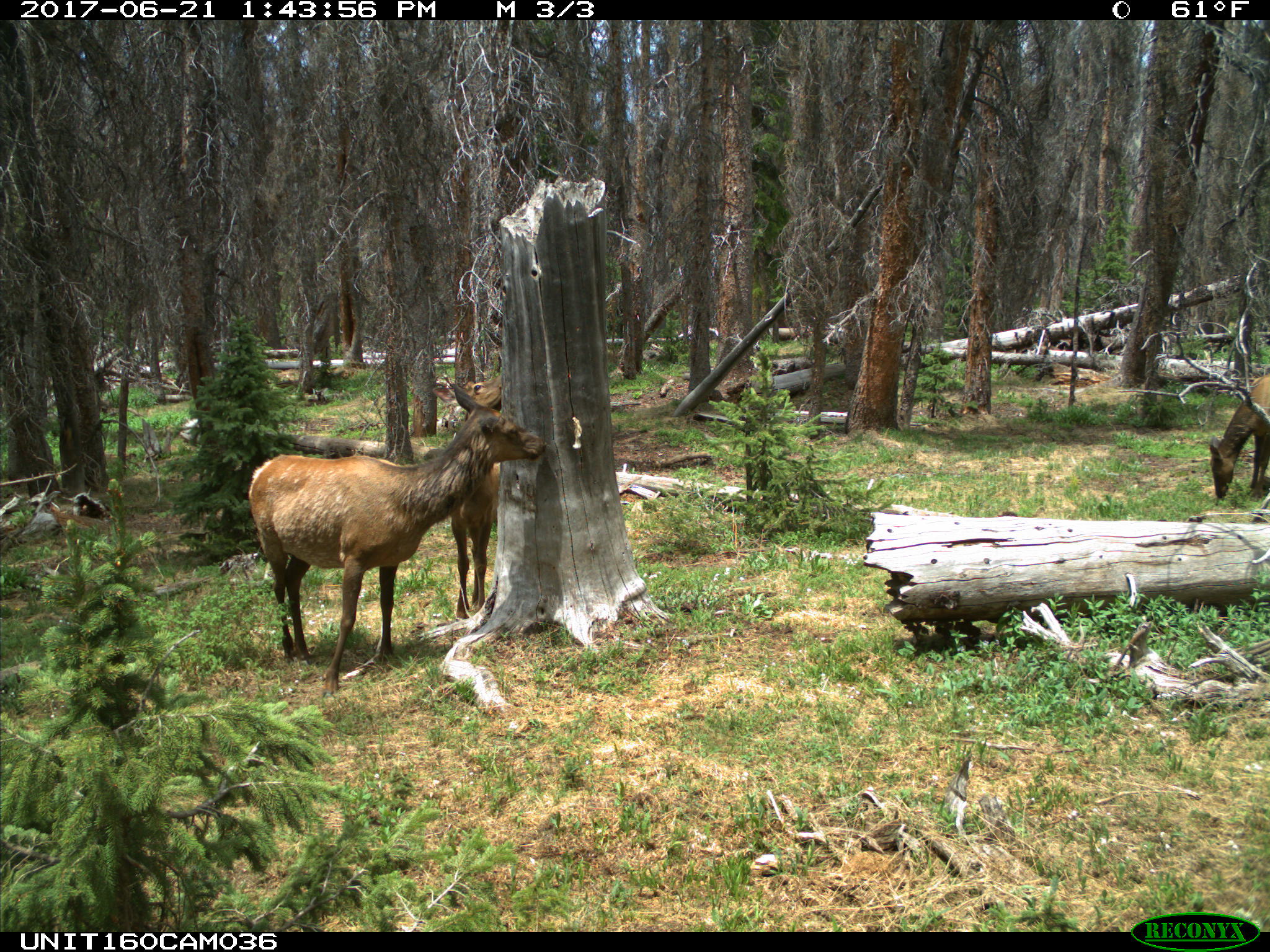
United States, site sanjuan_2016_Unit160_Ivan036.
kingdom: Animalia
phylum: Chordata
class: Mammalia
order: Artiodactyla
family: Cervidae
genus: Cervus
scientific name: Cervus elaphus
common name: red deer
Cervus elaphus (red deer).